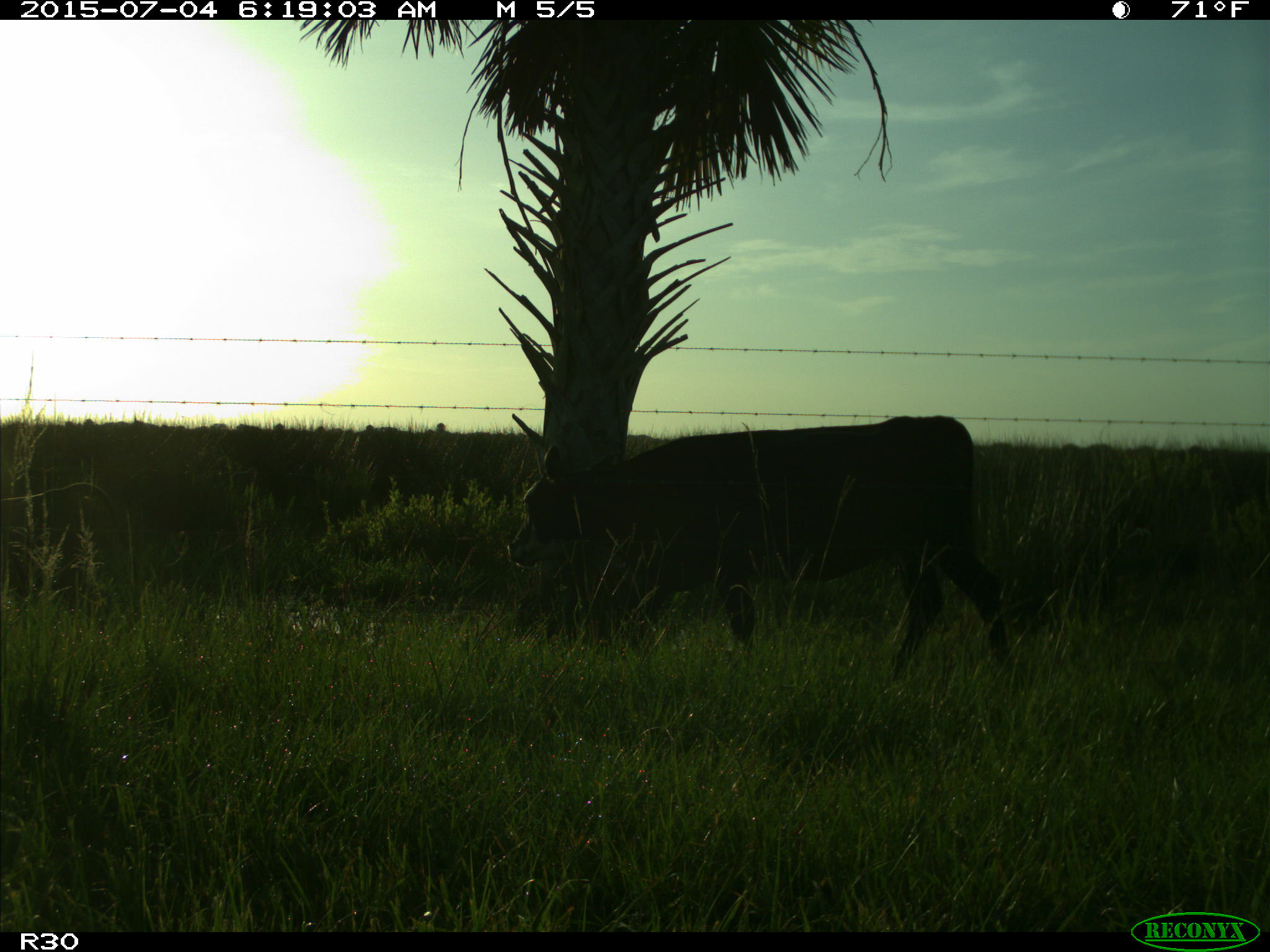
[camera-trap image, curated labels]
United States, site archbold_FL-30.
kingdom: Animalia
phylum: Chordata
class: Mammalia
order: Artiodactyla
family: Bovidae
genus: Bos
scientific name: Bos taurus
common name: domestic cow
Bos taurus (domestic cow).